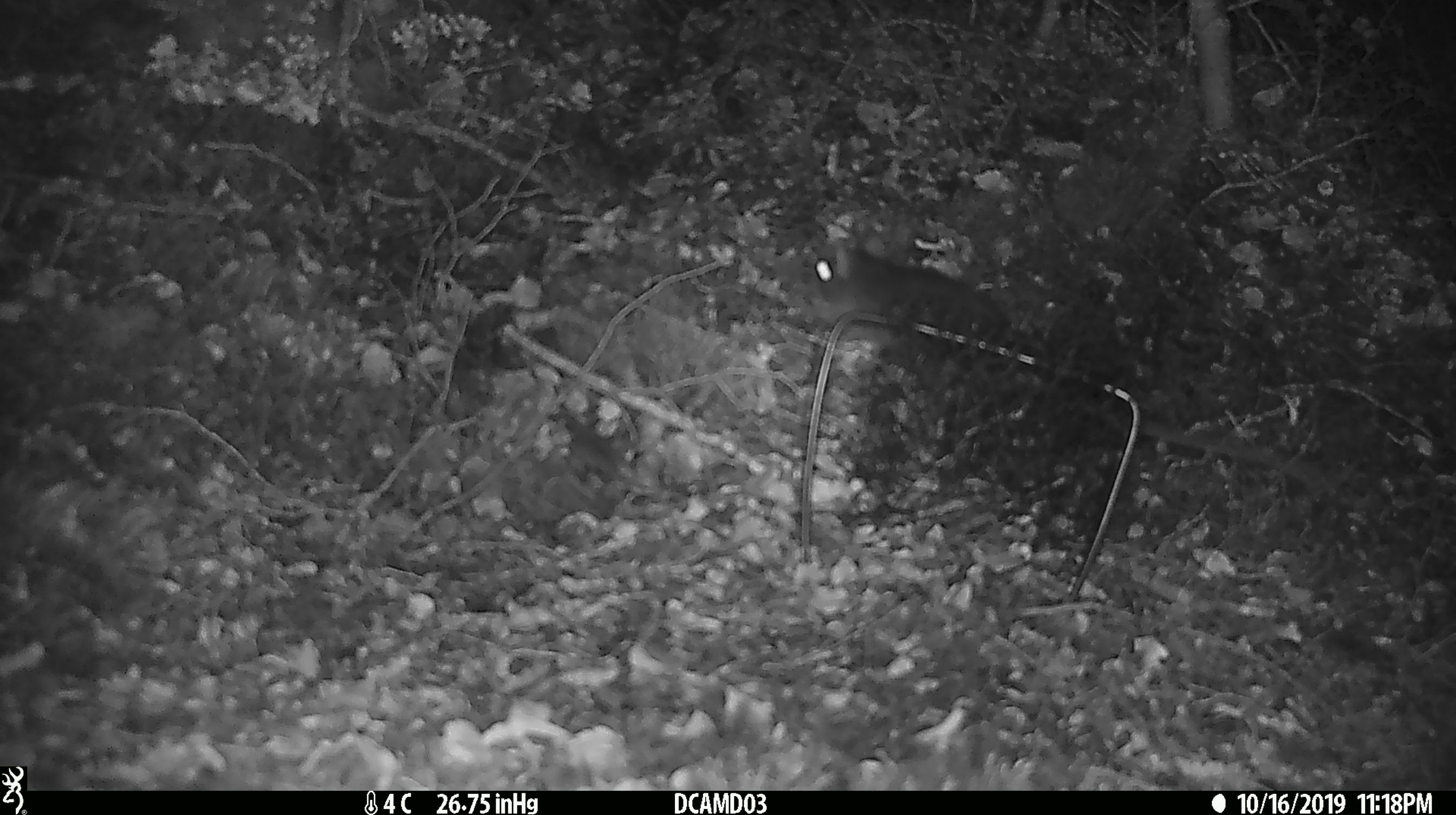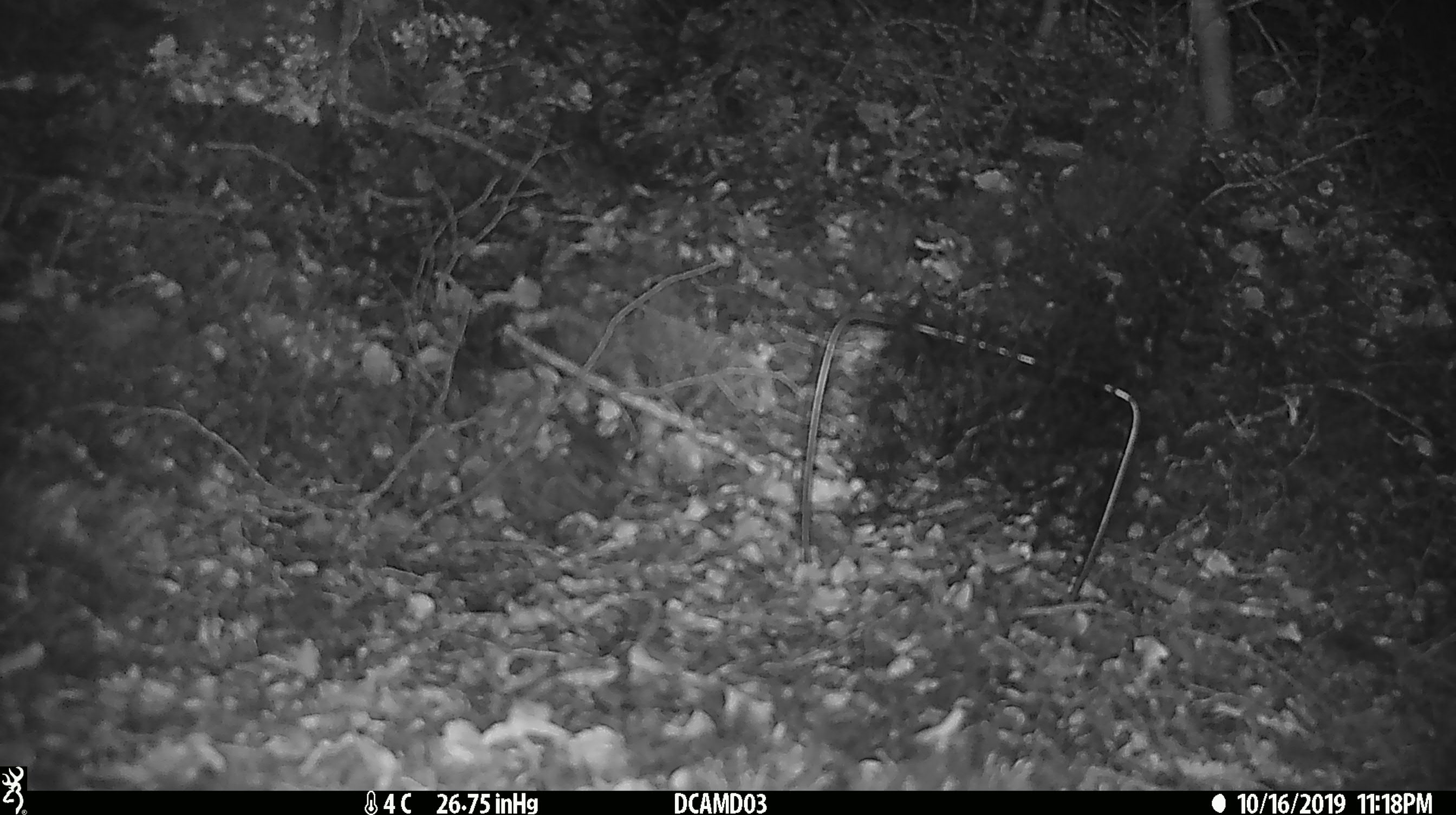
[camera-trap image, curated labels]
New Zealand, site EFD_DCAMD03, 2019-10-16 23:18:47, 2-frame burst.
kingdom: Animalia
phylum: Chordata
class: Mammalia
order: Rodentia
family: Muridae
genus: Mus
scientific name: Mus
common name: mouse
Mouse (Mus).